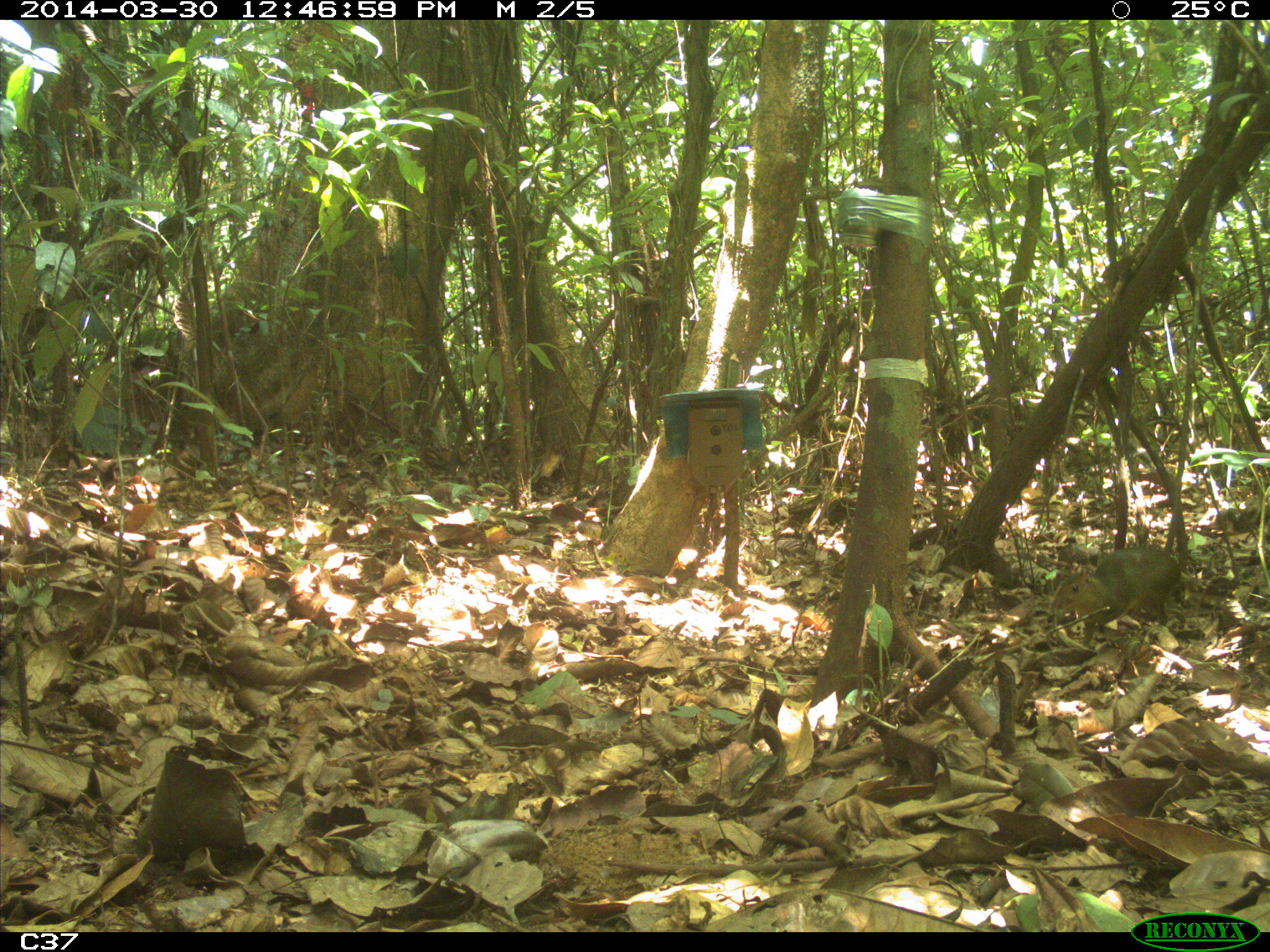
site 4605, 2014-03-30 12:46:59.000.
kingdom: Animalia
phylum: Chordata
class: Mammalia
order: Rodentia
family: Dasyproctidae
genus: Myoprocta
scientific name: Myoprocta pratti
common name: green acouchi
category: myoprocta pratii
Myoprocta pratii (green acouchi) (Myoprocta pratti), count 1, age adult.